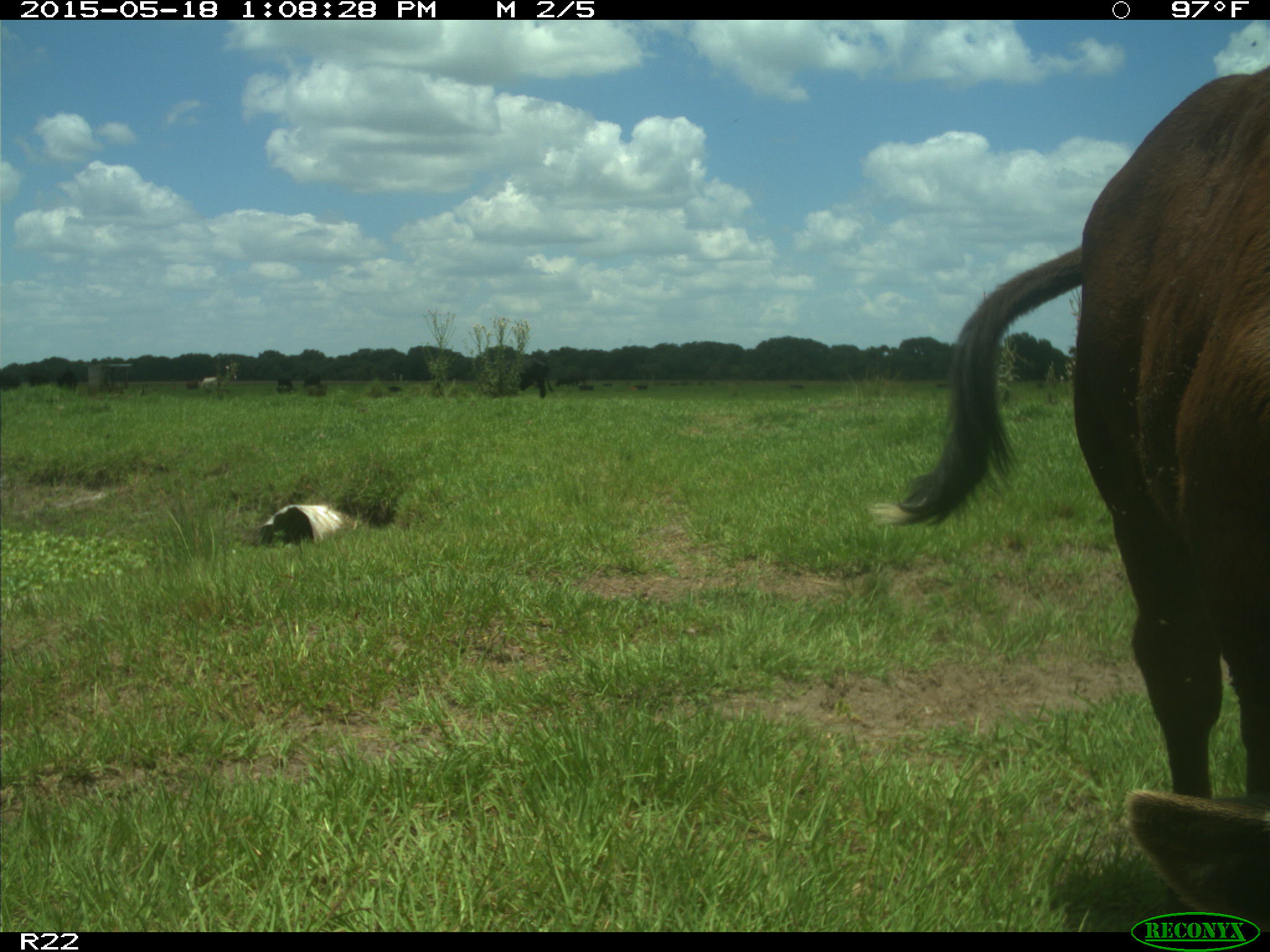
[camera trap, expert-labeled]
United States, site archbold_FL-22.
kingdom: Animalia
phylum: Chordata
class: Mammalia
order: Artiodactyla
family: Bovidae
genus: Bos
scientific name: Bos taurus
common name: domestic cow